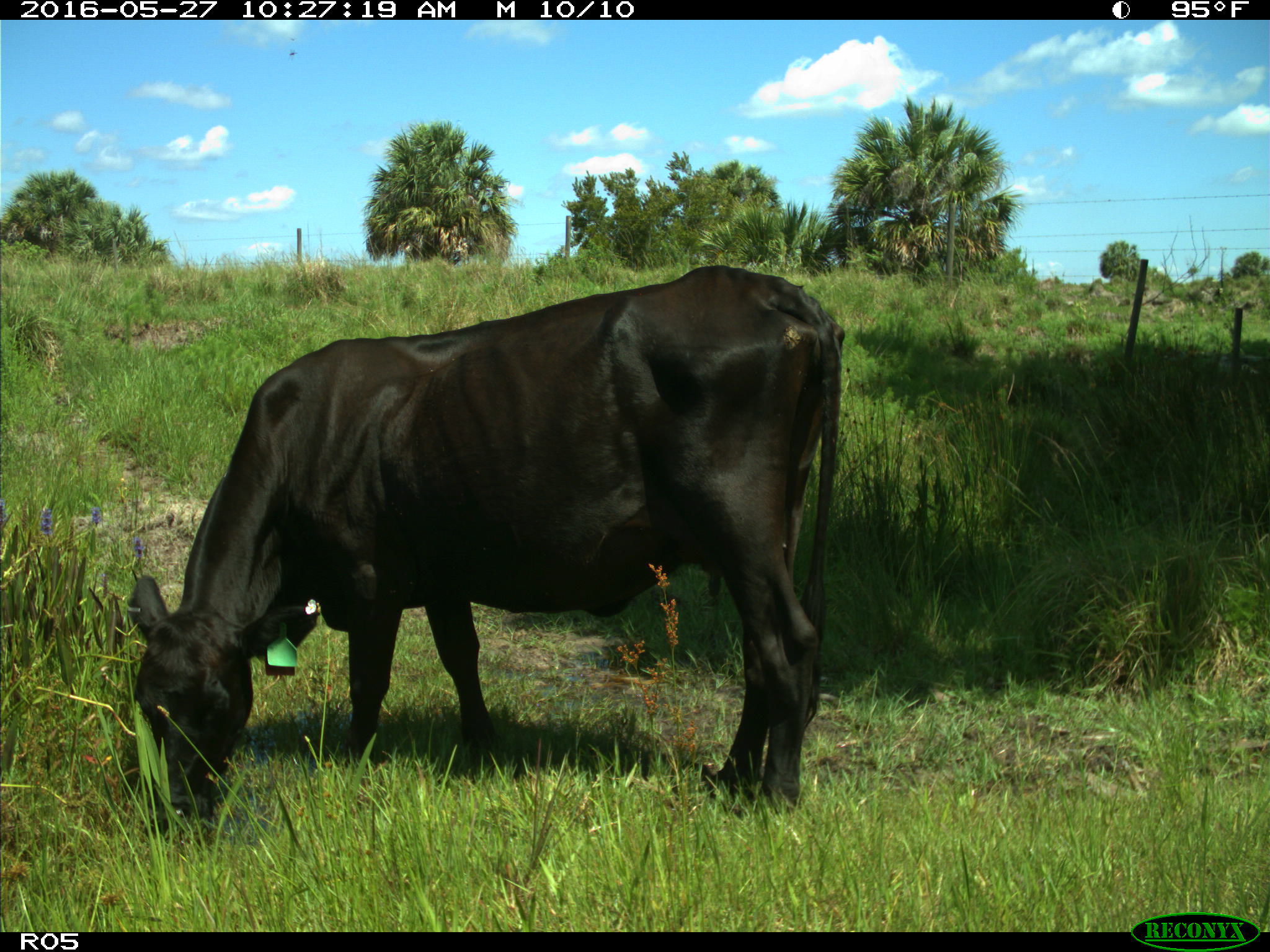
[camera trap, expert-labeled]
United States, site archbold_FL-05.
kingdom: Animalia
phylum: Chordata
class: Mammalia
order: Artiodactyla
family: Bovidae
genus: Bos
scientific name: Bos taurus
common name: domestic cow